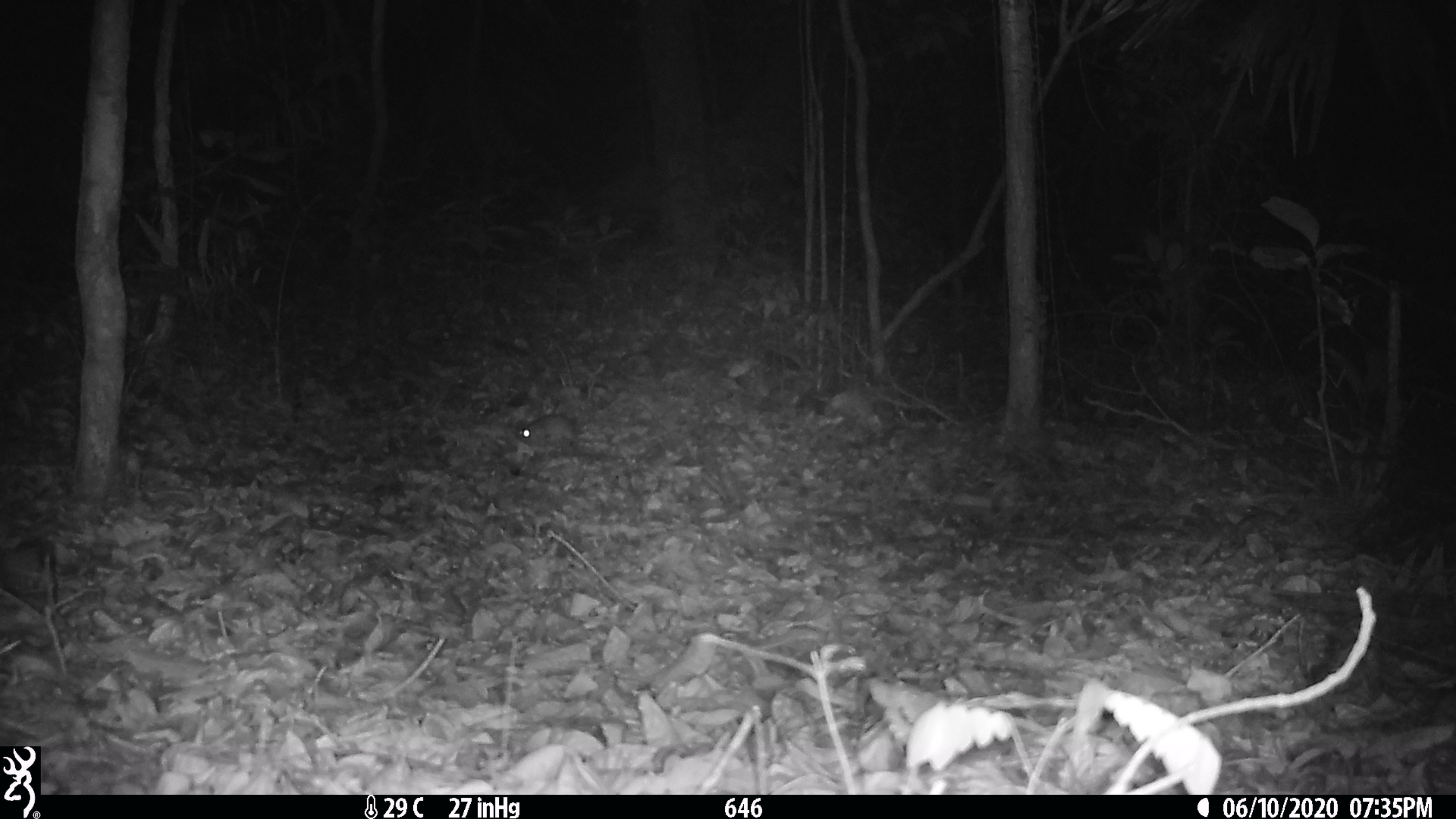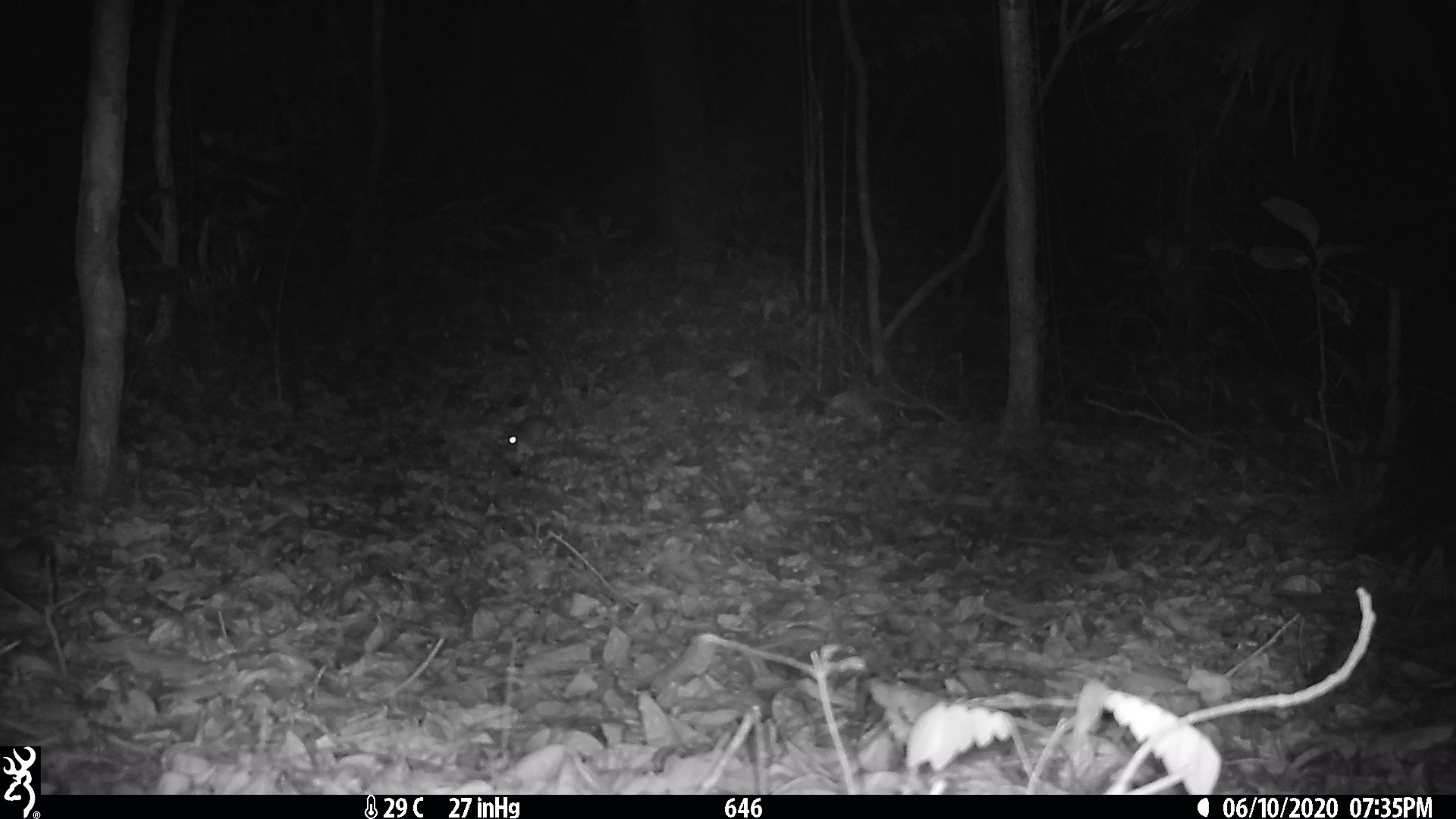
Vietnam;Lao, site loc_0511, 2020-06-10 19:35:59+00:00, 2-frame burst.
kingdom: Animalia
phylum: Chordata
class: Mammalia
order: Rodentia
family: Muridae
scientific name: Muridae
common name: old-world mice and rats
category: unidentified murid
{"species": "unidentified murid (old-world mice and rats) (Muridae)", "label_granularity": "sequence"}